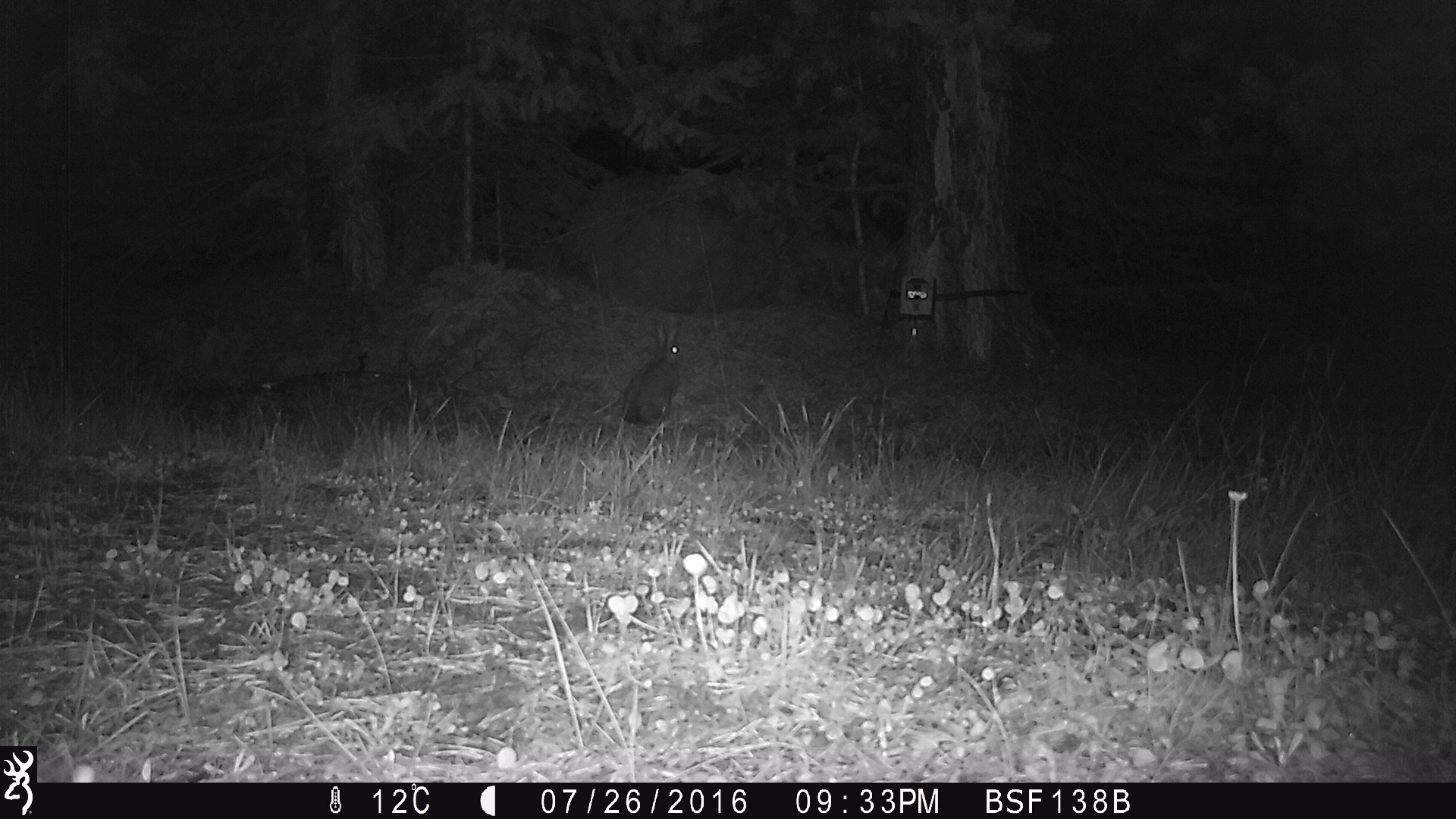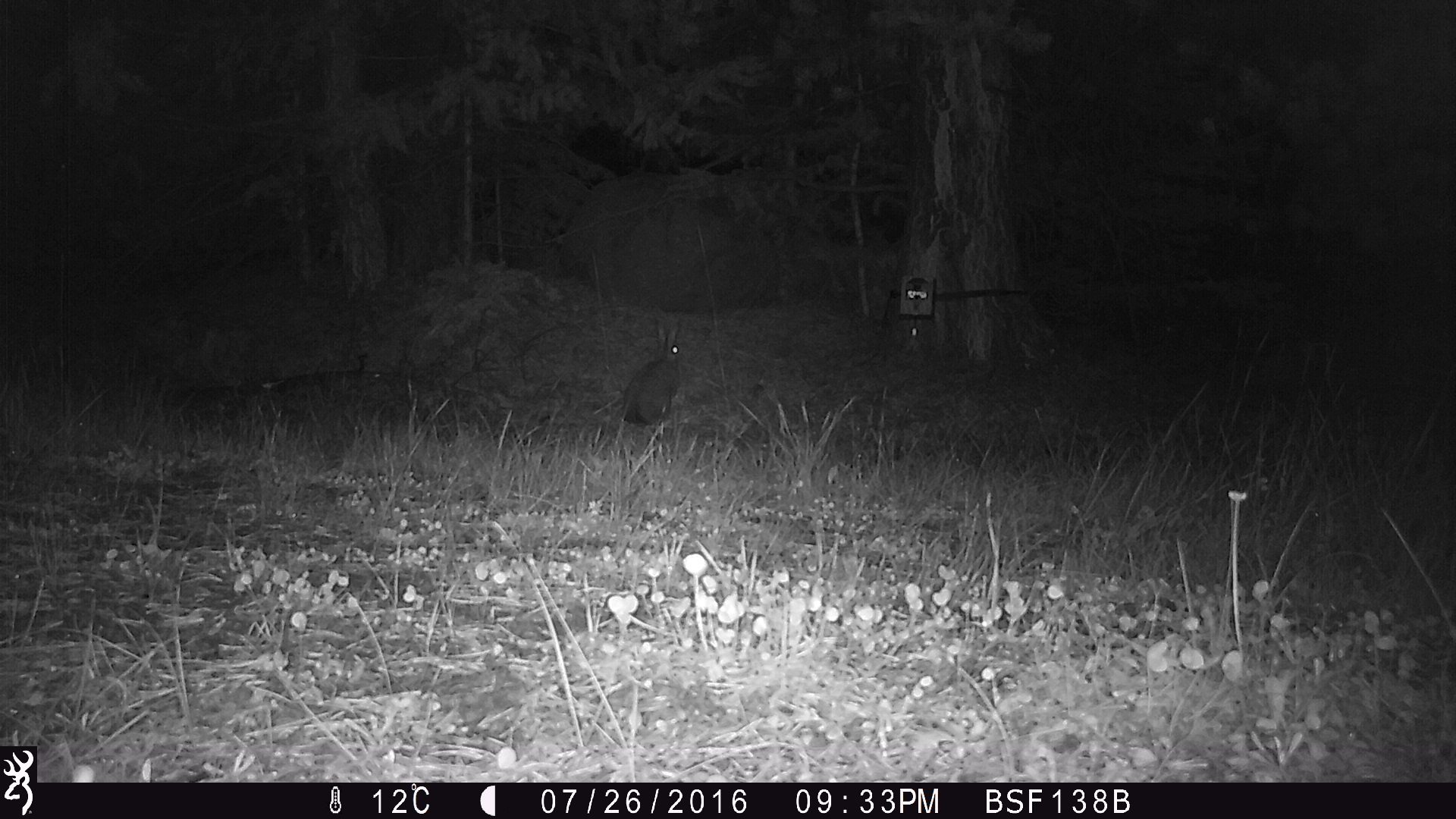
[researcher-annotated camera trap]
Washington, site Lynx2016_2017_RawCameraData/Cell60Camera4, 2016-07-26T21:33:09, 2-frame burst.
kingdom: Animalia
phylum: Chordata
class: Mammalia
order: Lagomorpha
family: Leporidae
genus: Lepus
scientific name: Lepus americanus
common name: snowshoe hare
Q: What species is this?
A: Lepus americanus (snowshoe hare).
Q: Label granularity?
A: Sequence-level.